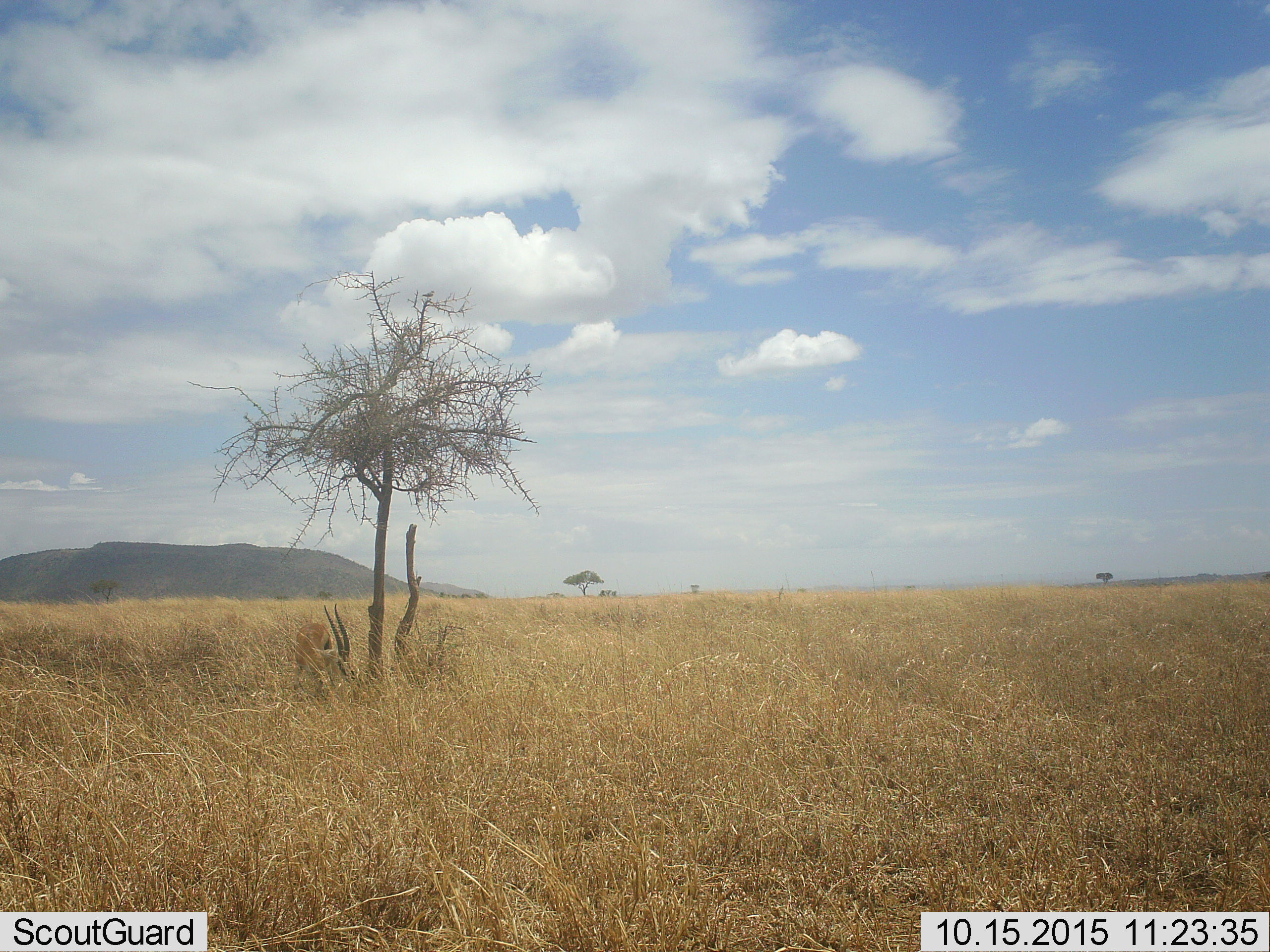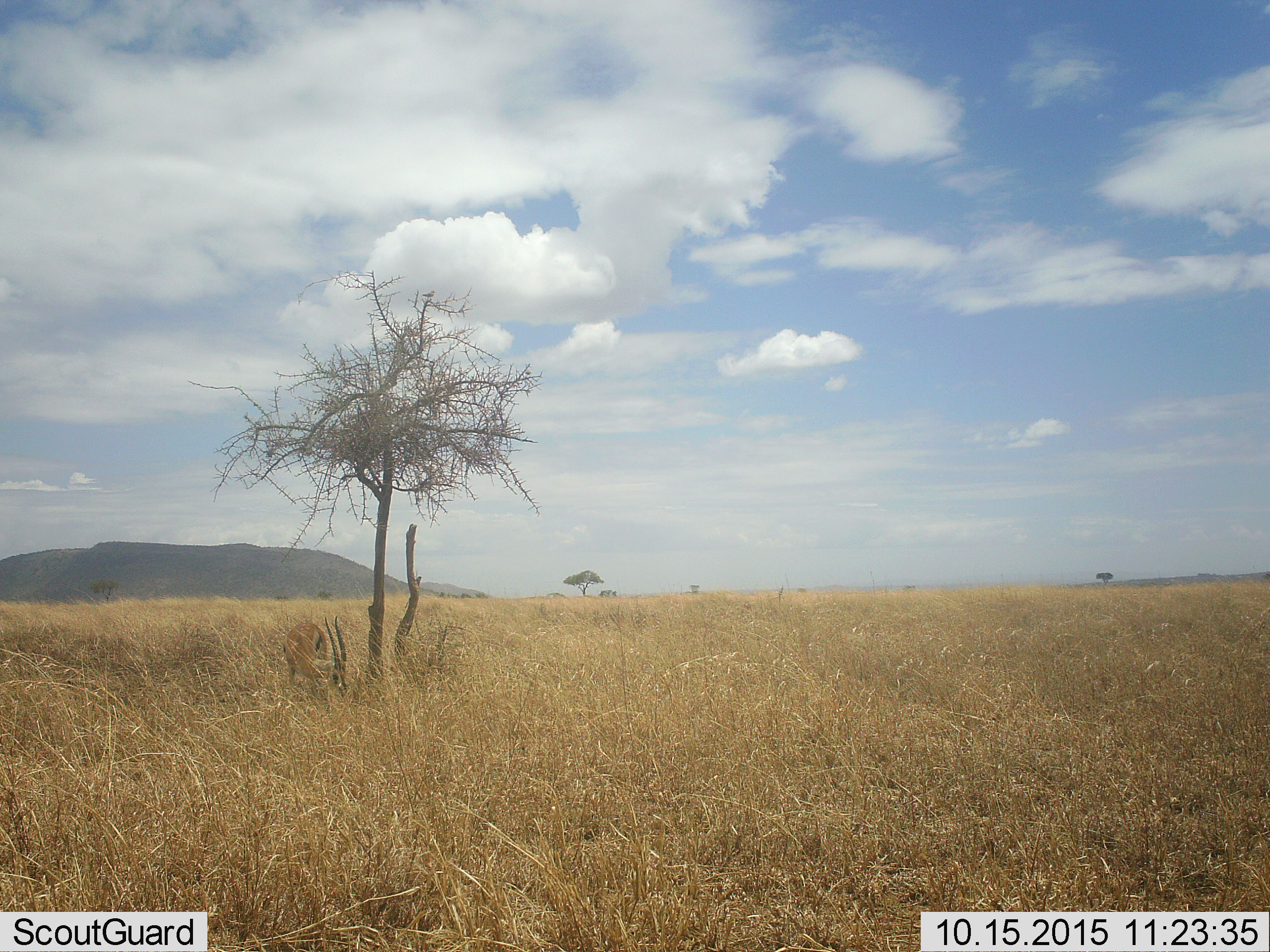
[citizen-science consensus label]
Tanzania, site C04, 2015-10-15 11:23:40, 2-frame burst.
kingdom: Animalia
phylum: Chordata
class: Mammalia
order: Artiodactyla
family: Bovidae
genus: Eudorcas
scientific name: Eudorcas thomsonii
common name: thomson's gazelle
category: gazellethomsons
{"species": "gazellethomsons (thomson's gazelle) (Eudorcas thomsonii)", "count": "1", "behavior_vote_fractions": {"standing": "46%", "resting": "15%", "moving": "0%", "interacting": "0%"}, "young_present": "0%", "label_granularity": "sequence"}